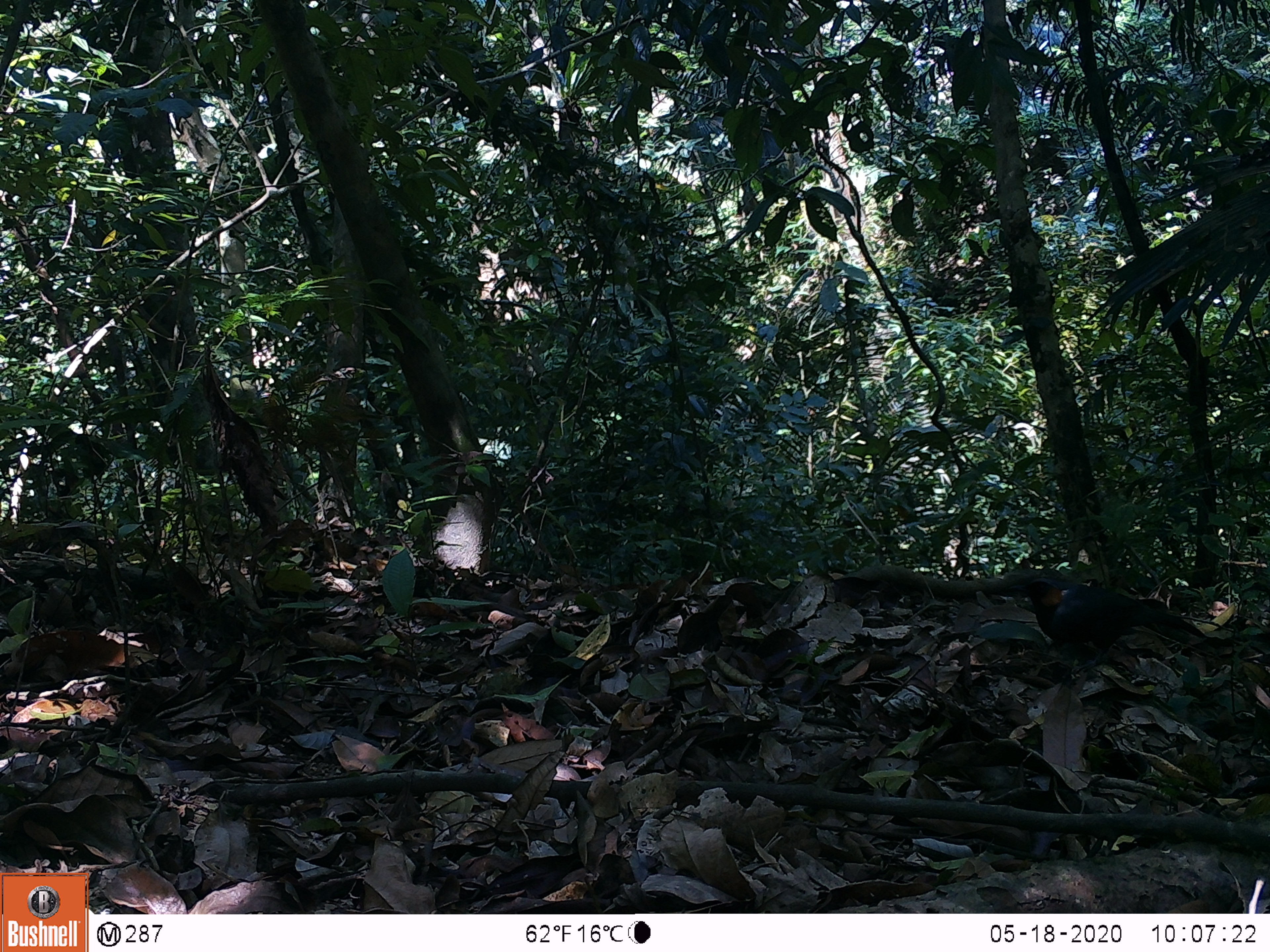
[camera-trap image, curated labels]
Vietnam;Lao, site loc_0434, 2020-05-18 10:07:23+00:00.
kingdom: Animalia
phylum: Chordata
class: Aves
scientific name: Aves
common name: bird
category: unidentified bird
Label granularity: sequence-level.